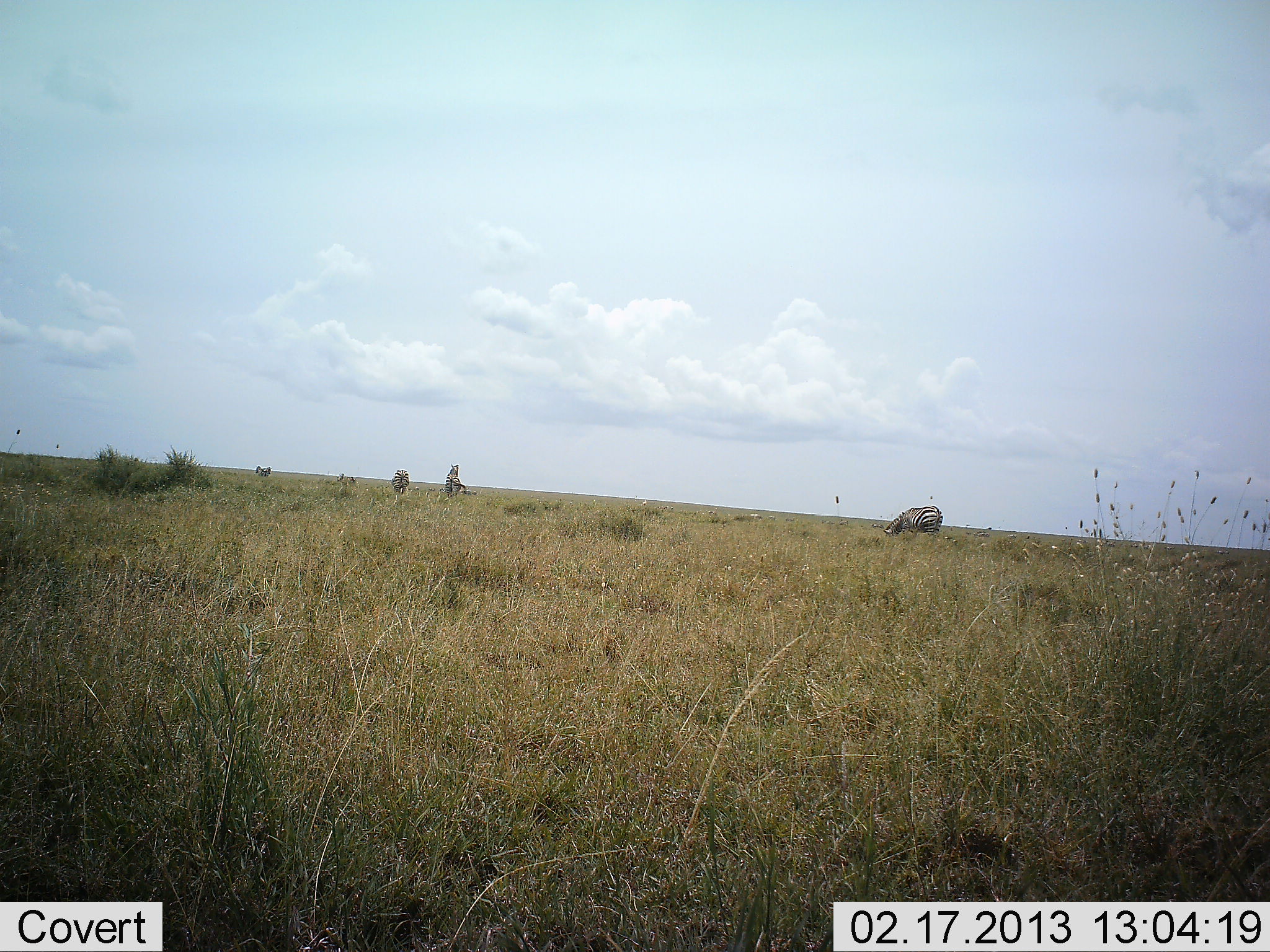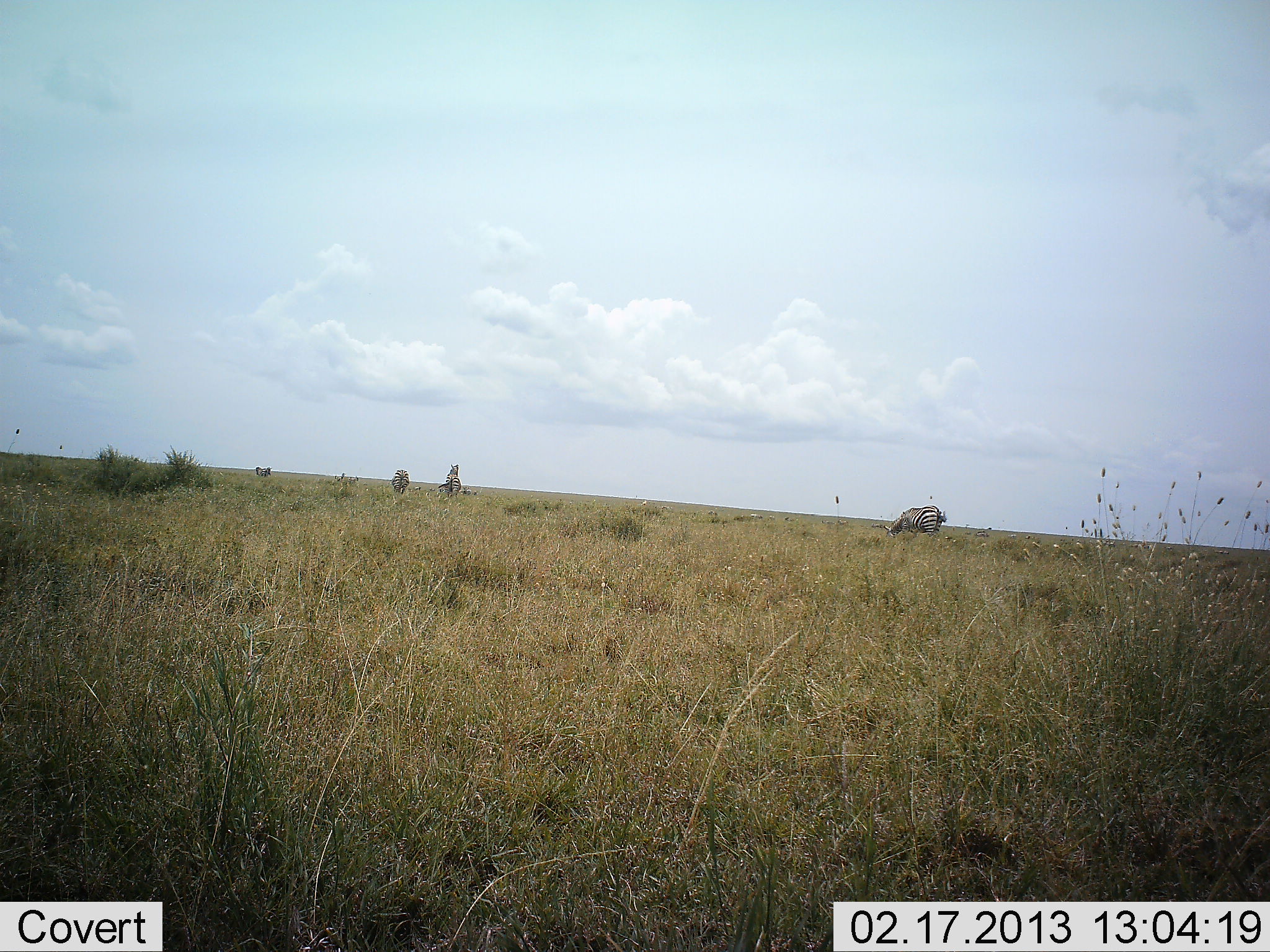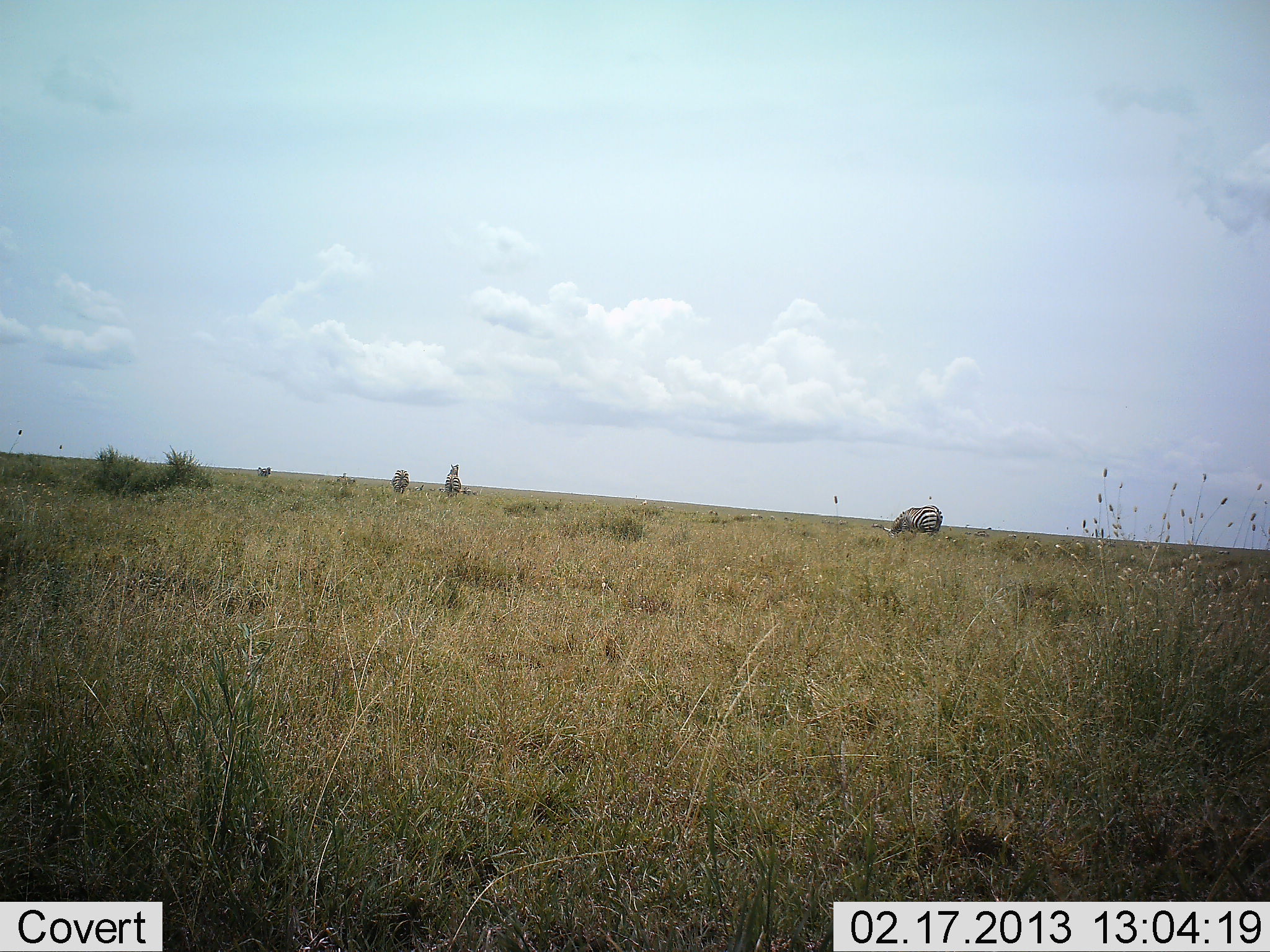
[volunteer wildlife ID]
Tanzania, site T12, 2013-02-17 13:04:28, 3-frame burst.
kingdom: Animalia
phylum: Chordata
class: Mammalia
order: Perissodactyla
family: Equidae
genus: Equus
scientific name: Equus quagga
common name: plains zebra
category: zebra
Zebra (plains zebra) (Equus quagga), count 4. Behavior (volunteer vote fractions): standing 57%, resting 0%, moving 0%, interacting 0%. Young present (vote fraction): 0%. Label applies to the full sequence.